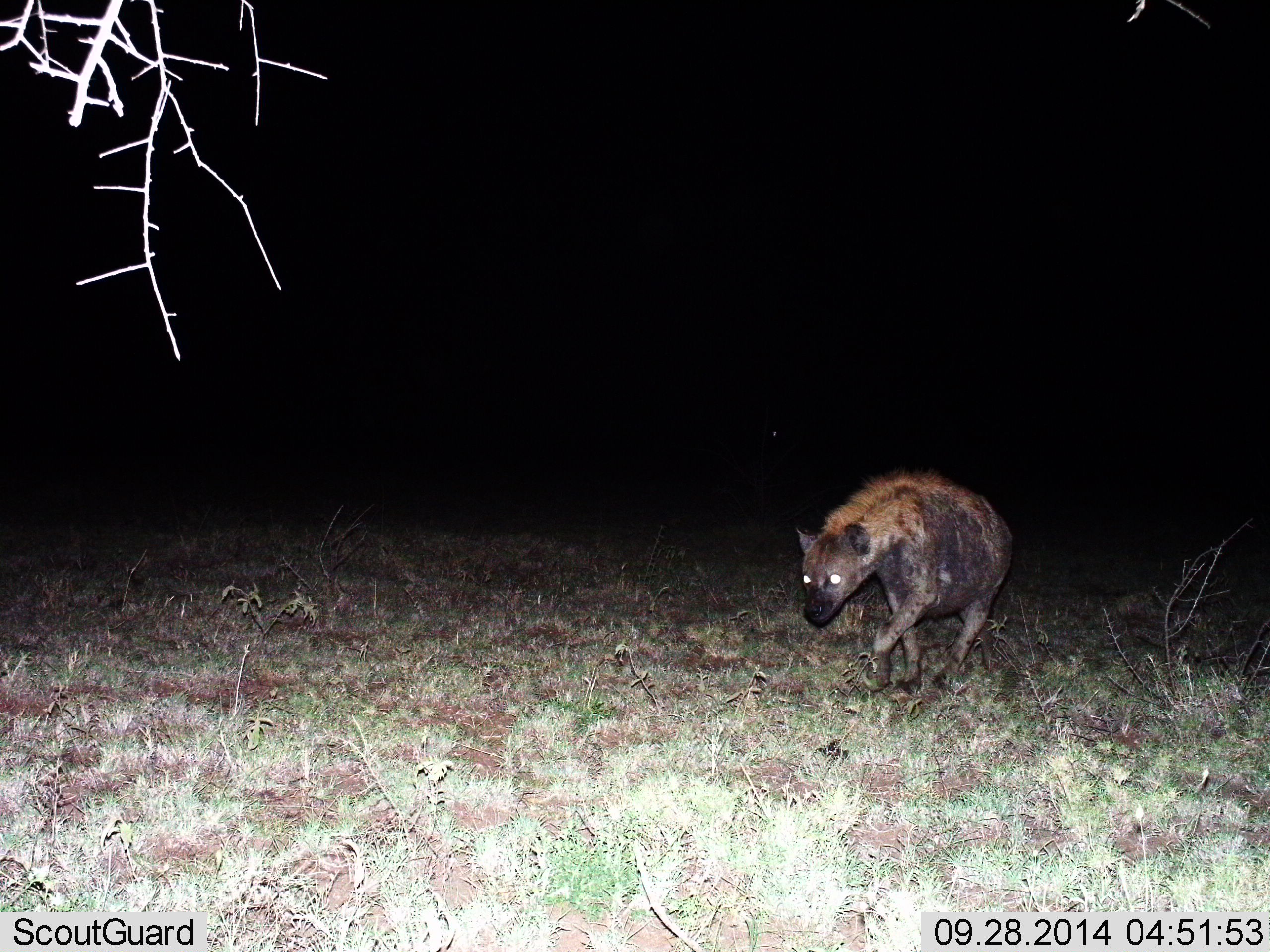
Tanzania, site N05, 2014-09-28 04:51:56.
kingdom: Animalia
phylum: Chordata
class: Mammalia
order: Carnivora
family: Hyaenidae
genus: Crocuta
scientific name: Crocuta crocuta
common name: spotted hyena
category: hyenaspotted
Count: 1.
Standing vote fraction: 20%.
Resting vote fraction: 0%.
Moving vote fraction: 90%.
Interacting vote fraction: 0%.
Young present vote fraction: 0%.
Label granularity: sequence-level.